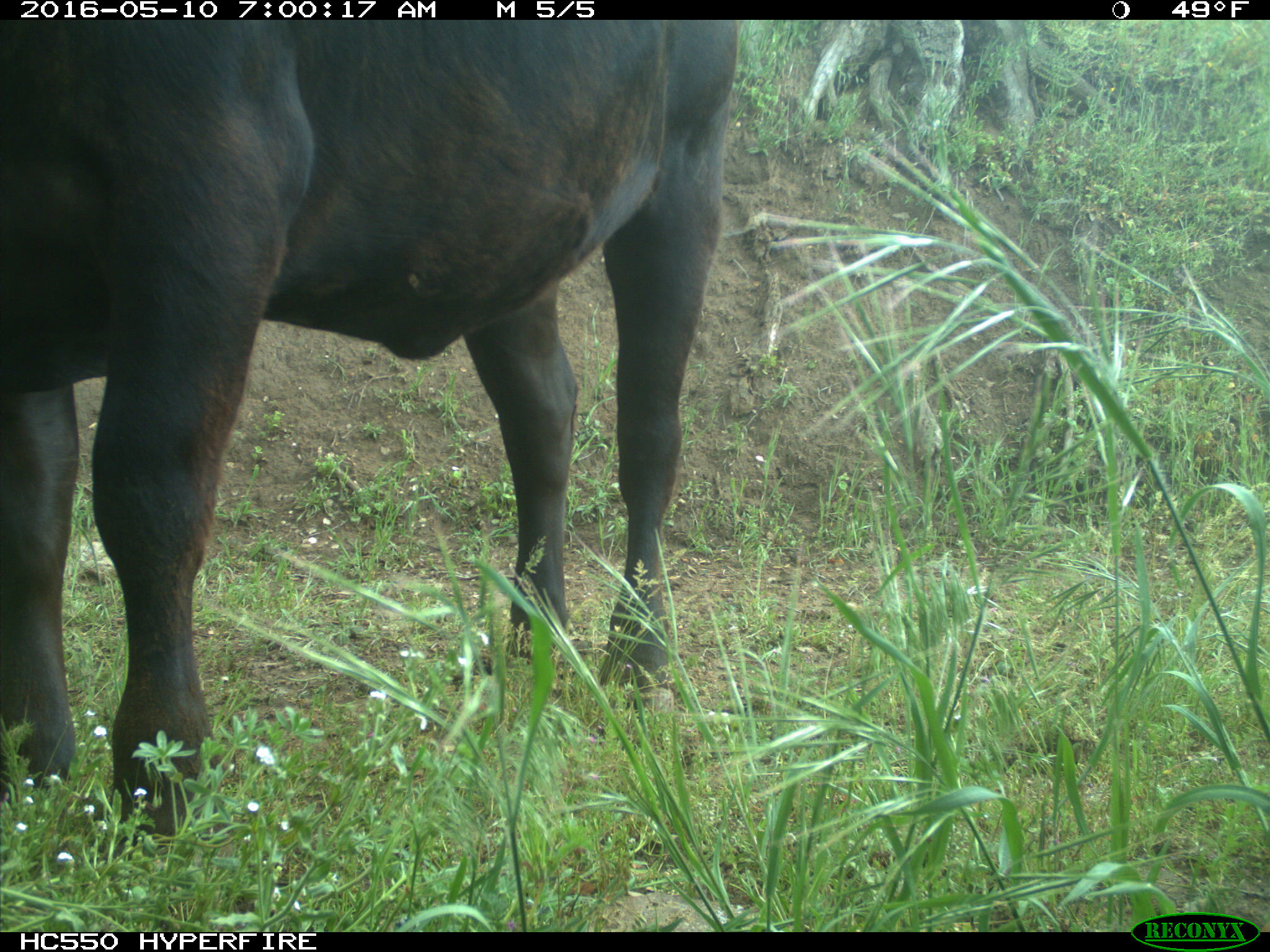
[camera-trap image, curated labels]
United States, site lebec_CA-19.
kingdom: Animalia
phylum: Chordata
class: Mammalia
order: Artiodactyla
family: Bovidae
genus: Bos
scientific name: Bos taurus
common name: domestic cow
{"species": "Bos taurus (domestic cow)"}